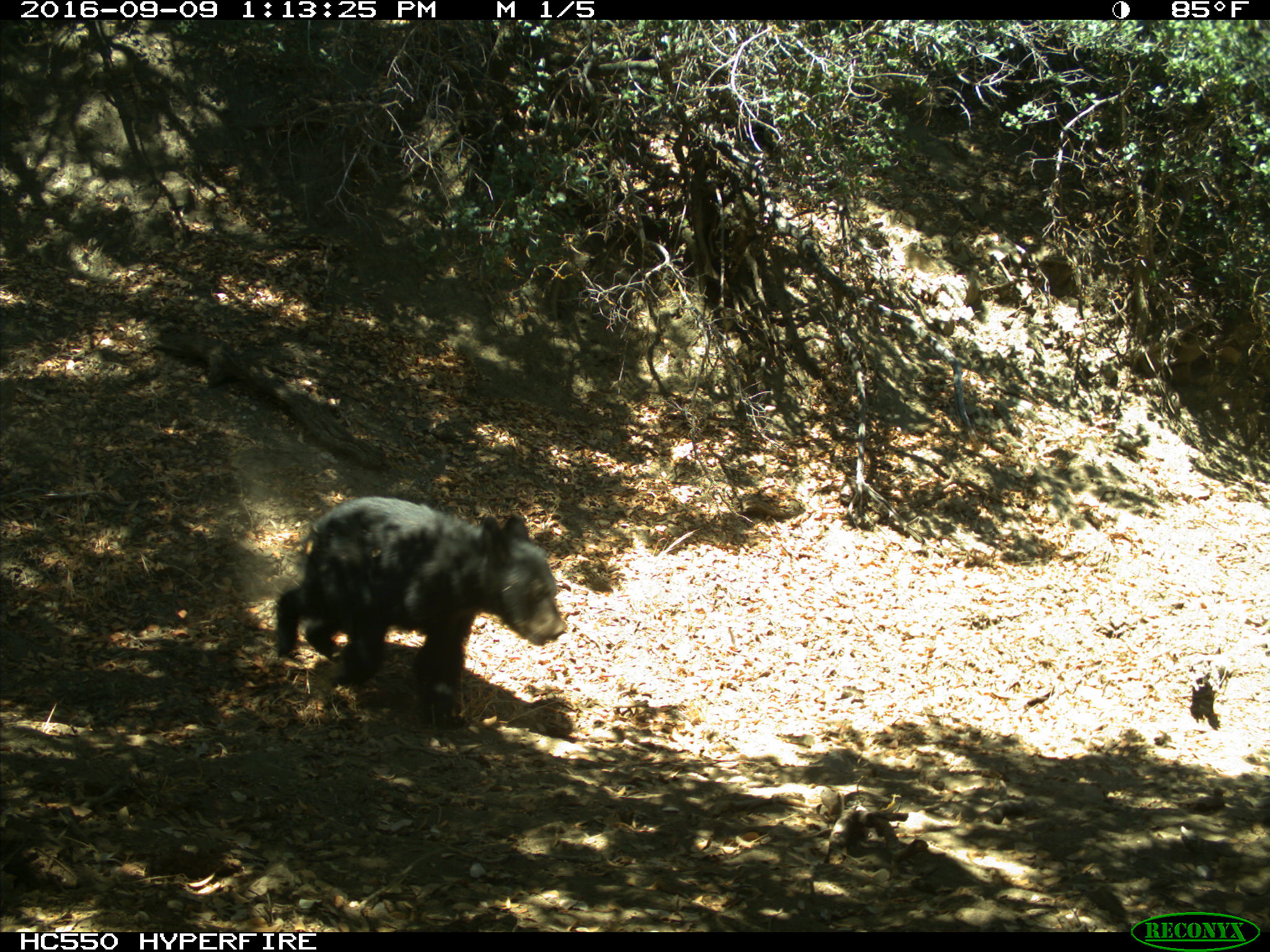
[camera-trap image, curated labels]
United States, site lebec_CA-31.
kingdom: Animalia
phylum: Chordata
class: Mammalia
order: Carnivora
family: Ursidae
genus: Ursus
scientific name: Ursus americanus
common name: american black bear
Ursus americanus (american black bear).